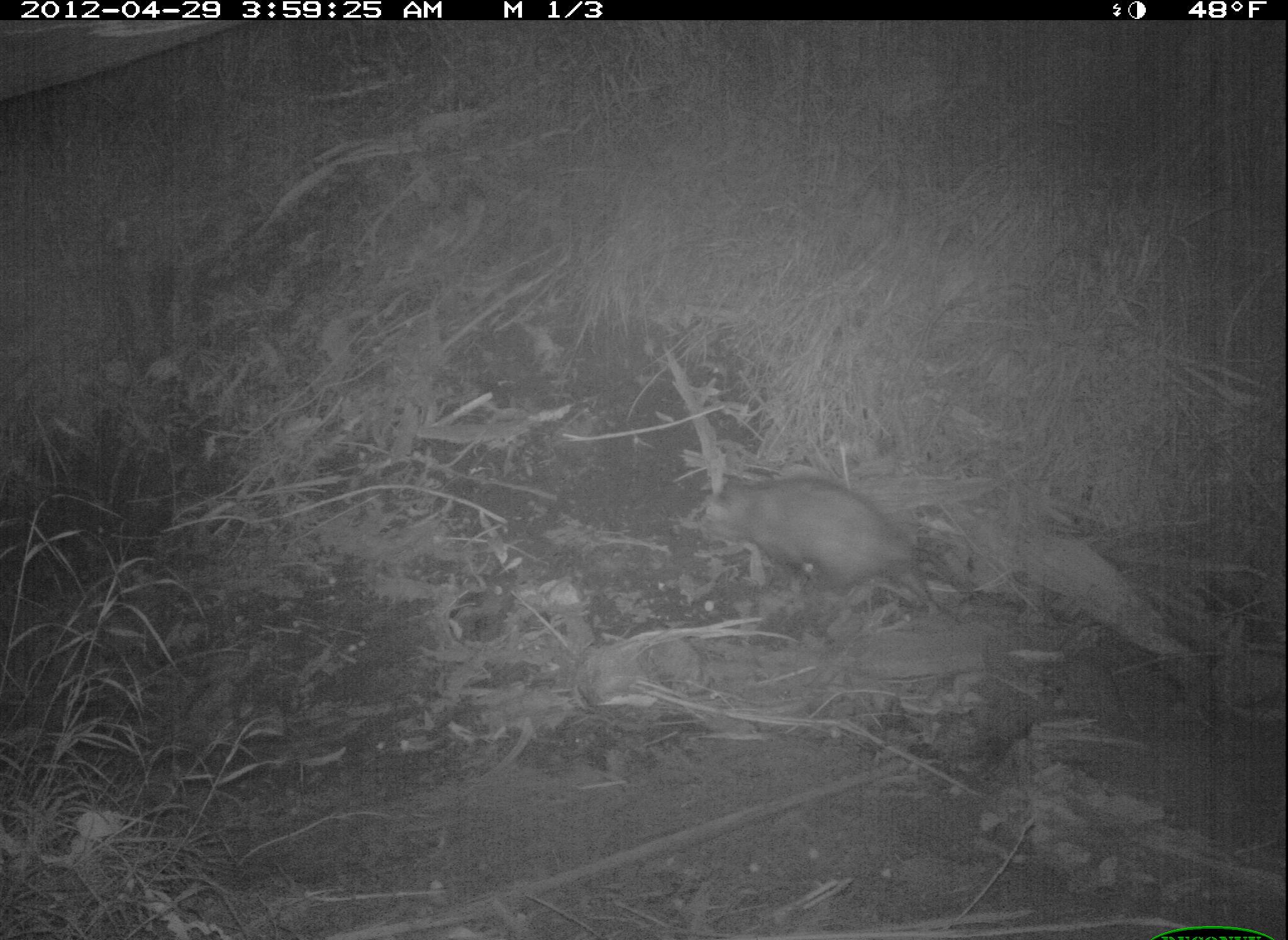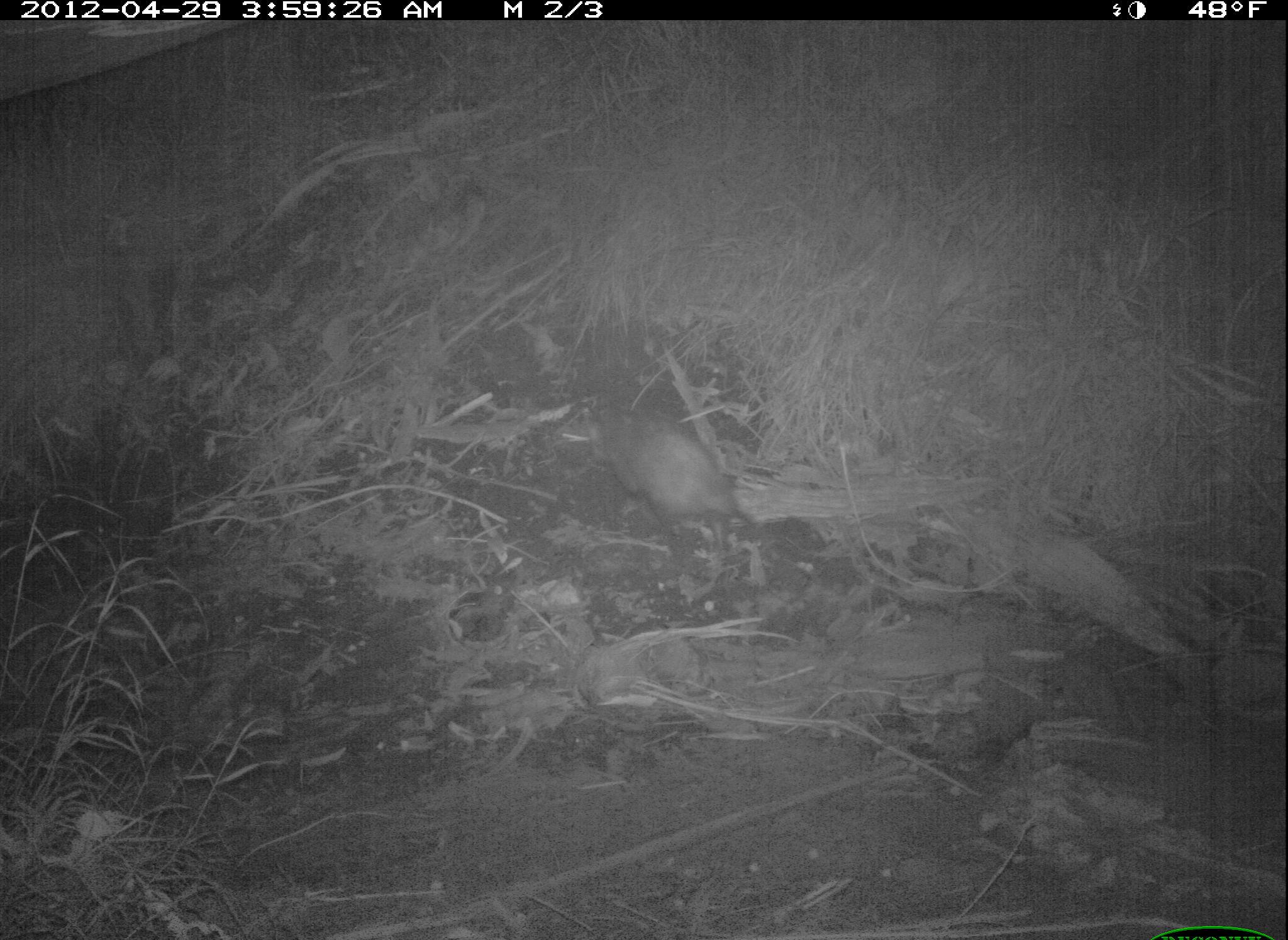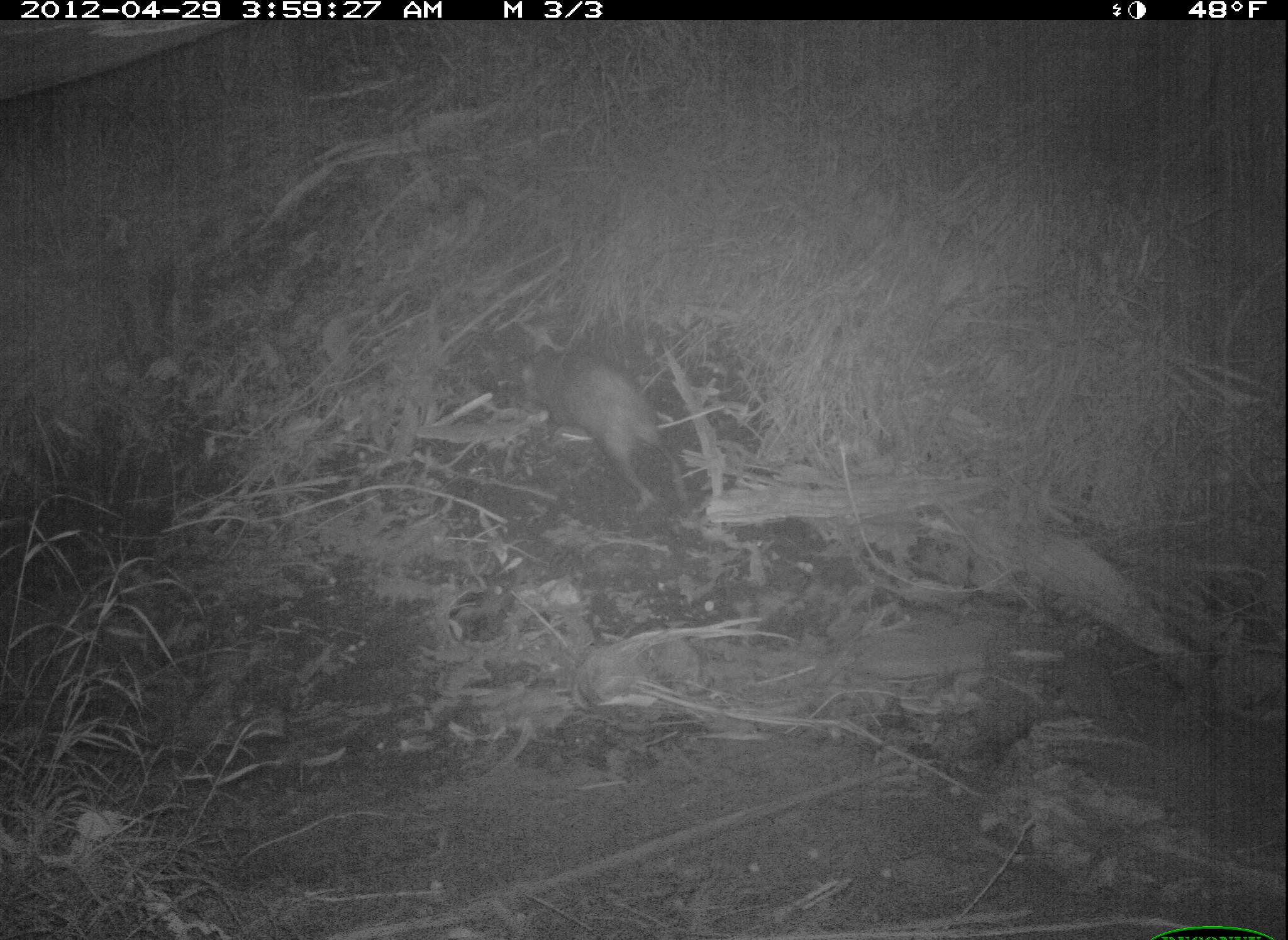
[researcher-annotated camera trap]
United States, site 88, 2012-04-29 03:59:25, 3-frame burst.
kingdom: Animalia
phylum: Chordata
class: Mammalia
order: Didelphimorphia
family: Didelphidae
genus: Didelphis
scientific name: Didelphis virginiana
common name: virginia opossum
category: opossum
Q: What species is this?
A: Opossum (virginia opossum) (Didelphis virginiana).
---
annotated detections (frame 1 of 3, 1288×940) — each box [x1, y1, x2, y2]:
opossum: [676, 451, 940, 656]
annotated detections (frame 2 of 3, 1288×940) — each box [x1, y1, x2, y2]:
opossum: [562, 387, 786, 556]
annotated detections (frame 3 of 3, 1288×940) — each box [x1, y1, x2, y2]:
opossum: [514, 336, 718, 523]